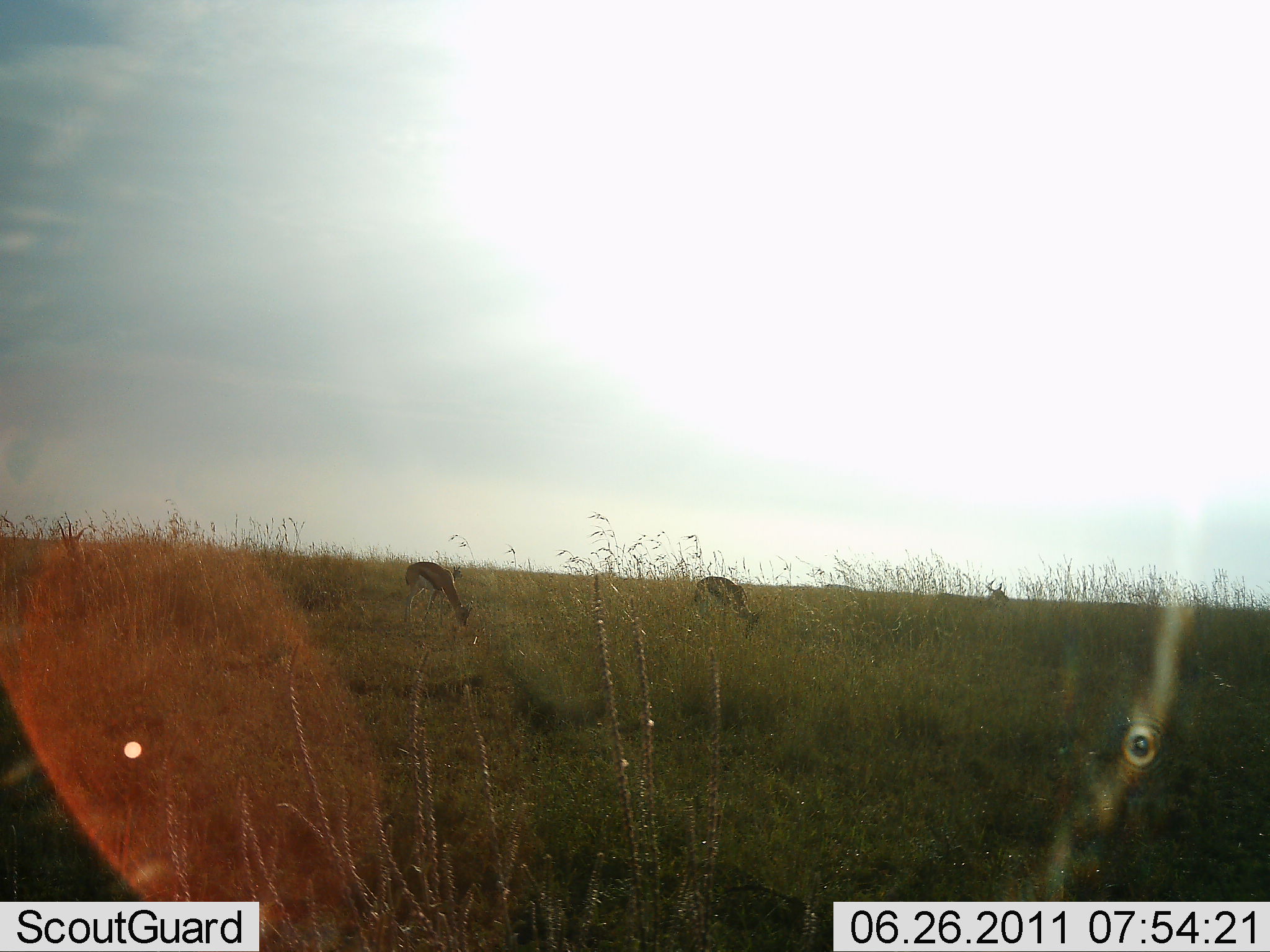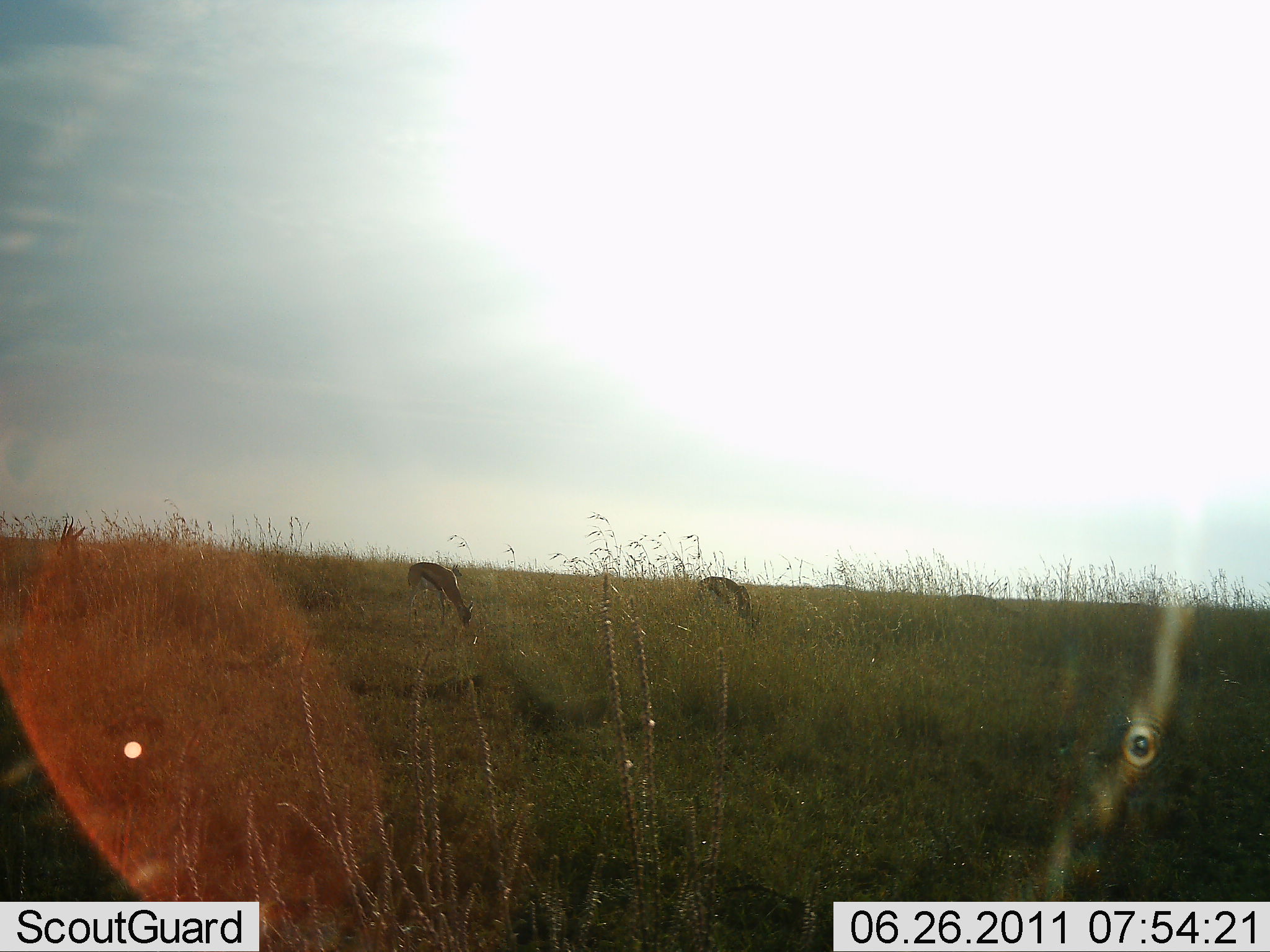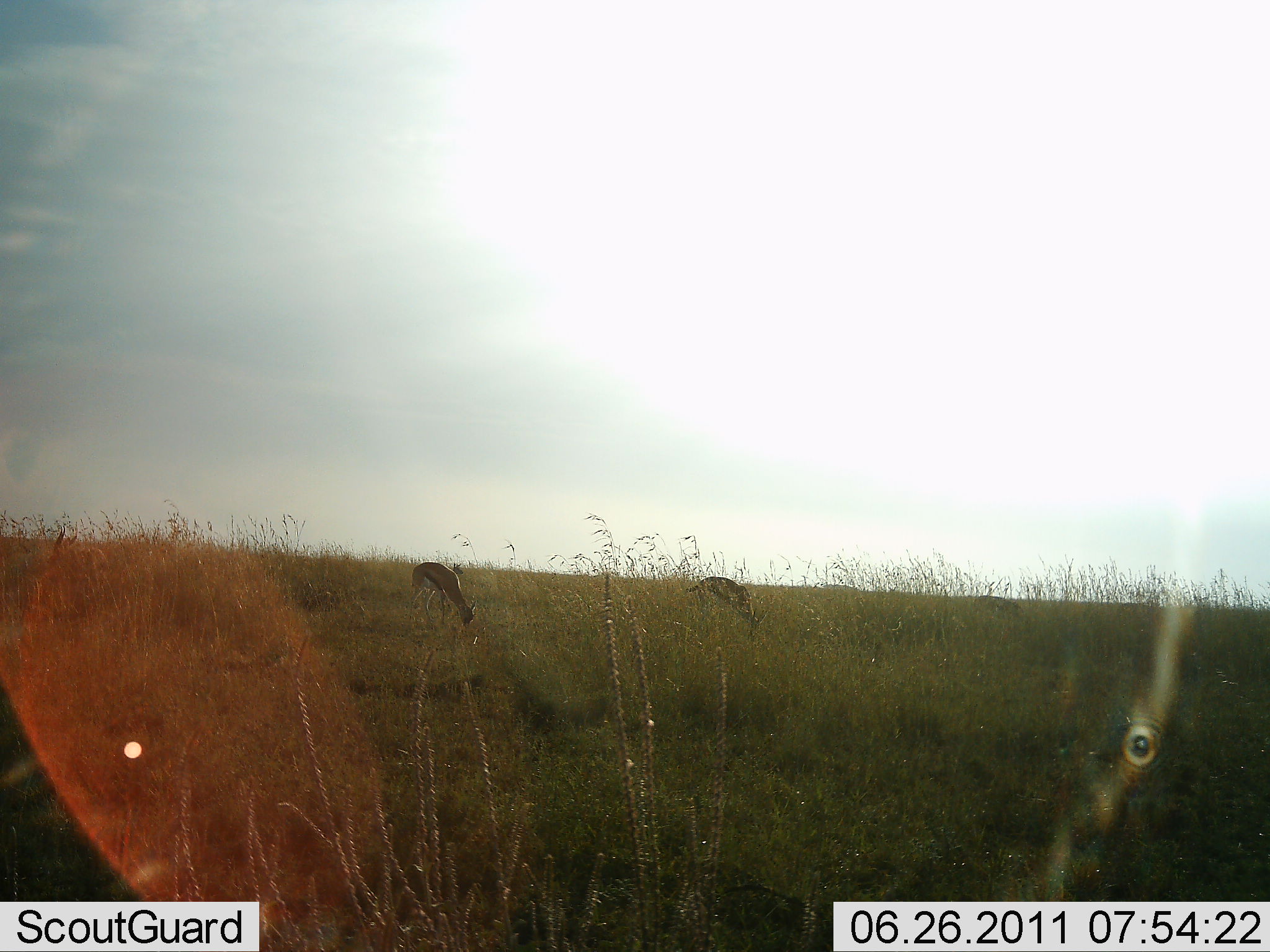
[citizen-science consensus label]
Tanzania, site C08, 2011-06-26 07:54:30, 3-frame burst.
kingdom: Animalia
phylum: Chordata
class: Mammalia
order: Artiodactyla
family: Bovidae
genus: Eudorcas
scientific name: Eudorcas thomsonii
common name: thomson's gazelle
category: gazellethomsons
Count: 4.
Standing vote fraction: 60%.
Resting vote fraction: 0%.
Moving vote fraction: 0%.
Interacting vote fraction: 0%.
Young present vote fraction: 0%.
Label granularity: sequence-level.